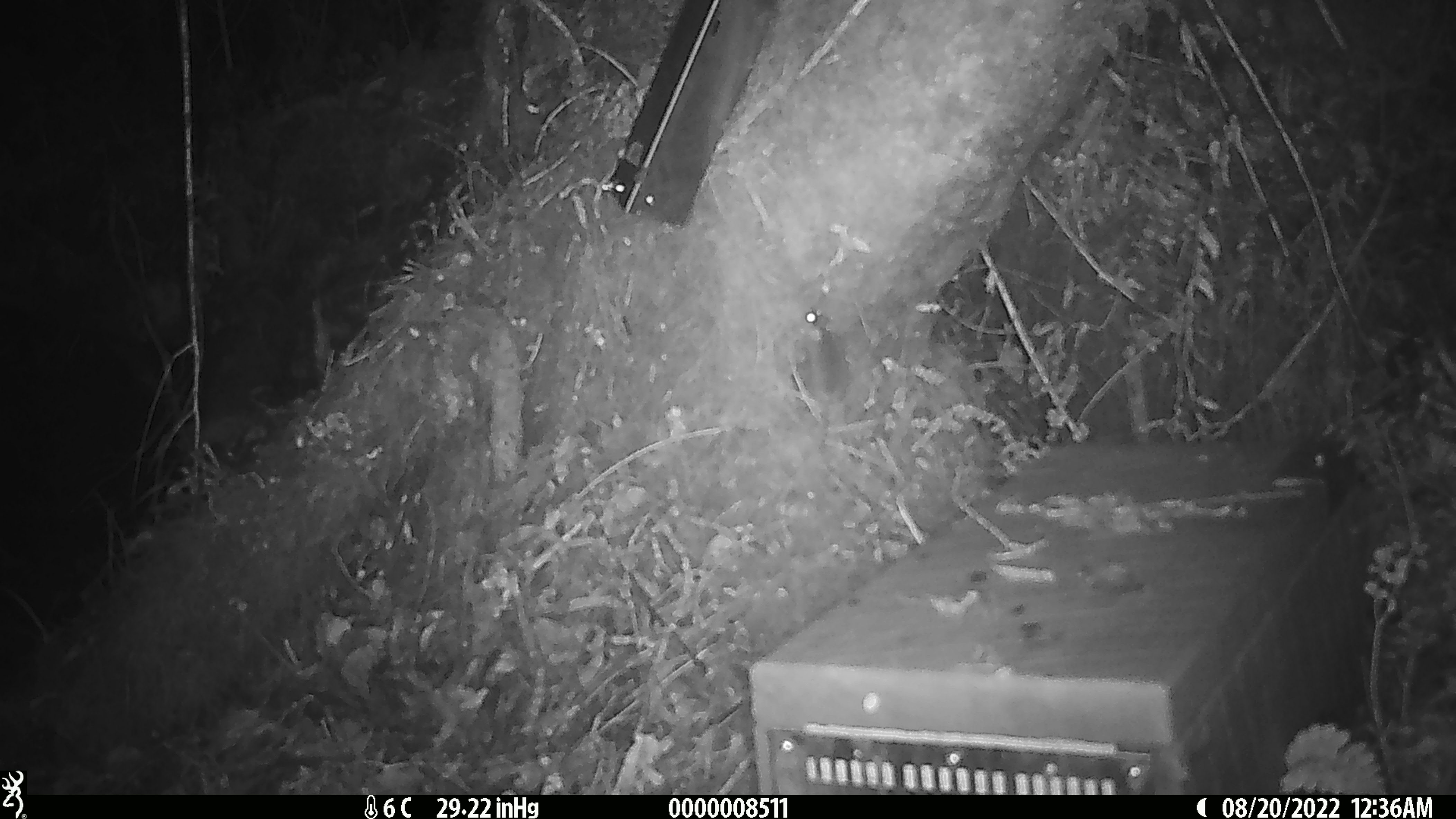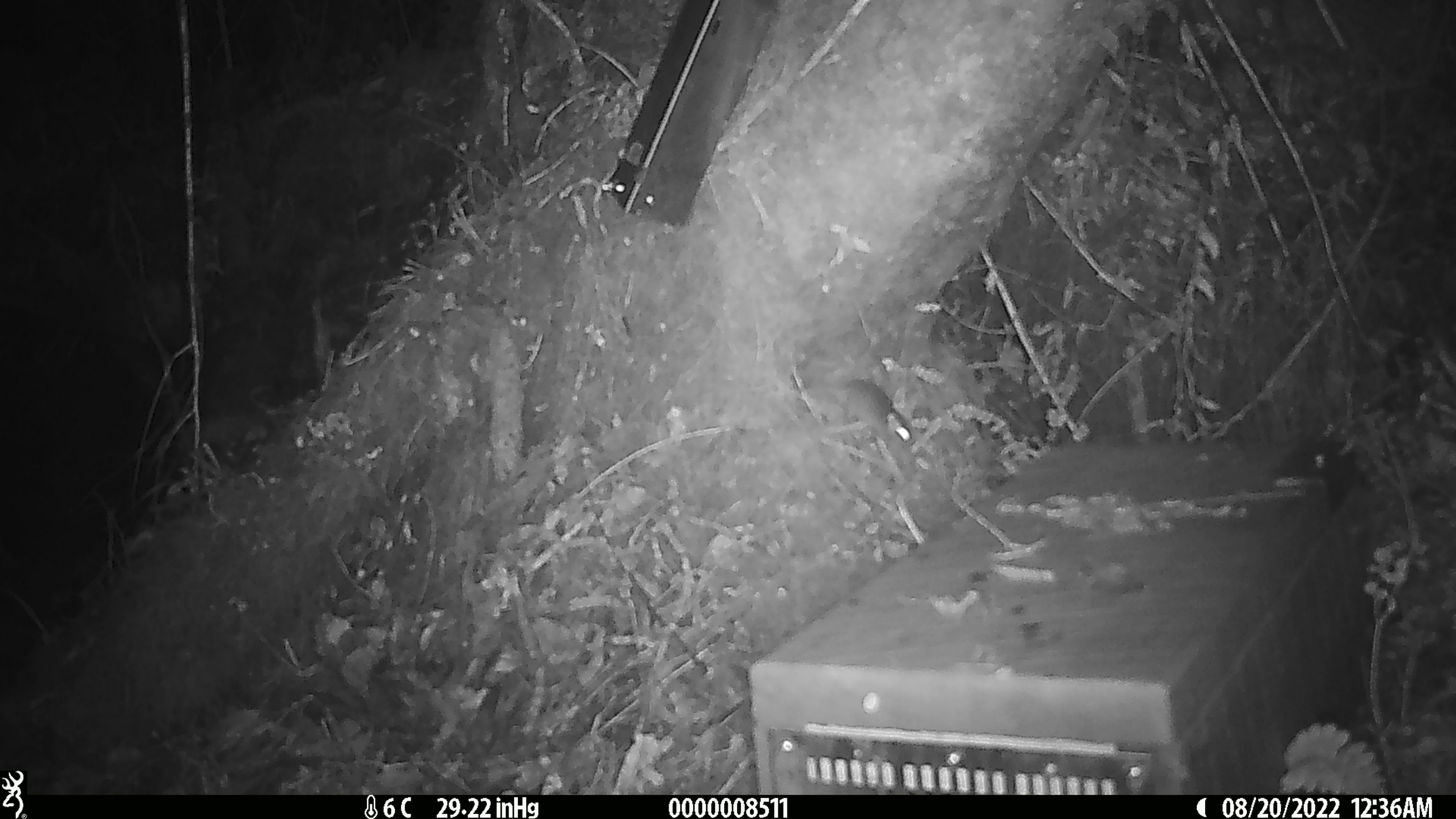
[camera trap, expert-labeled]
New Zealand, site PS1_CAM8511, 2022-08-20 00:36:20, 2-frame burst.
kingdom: Animalia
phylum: Chordata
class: Mammalia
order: Rodentia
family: Muridae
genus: Mus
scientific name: Mus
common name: mouse